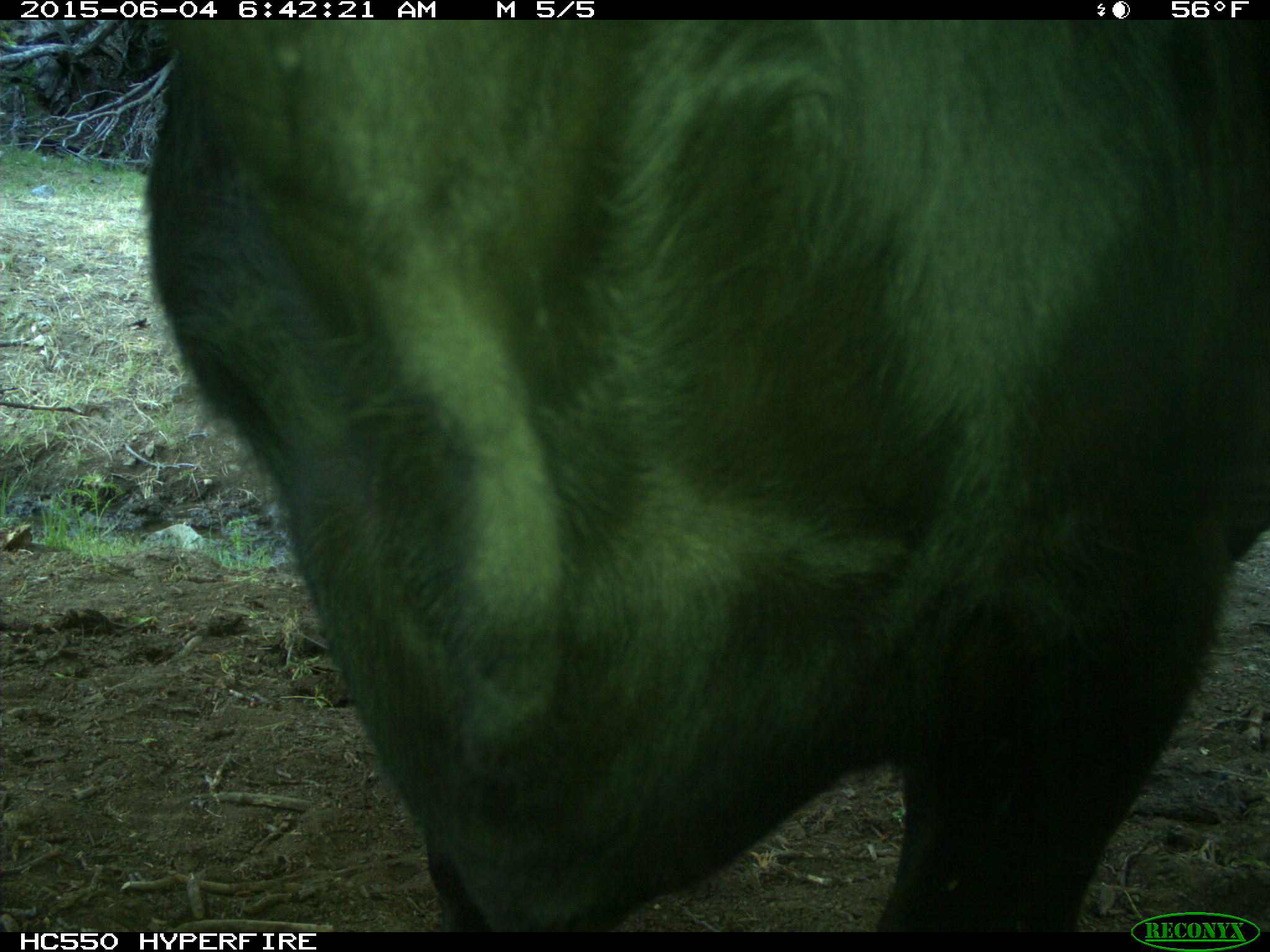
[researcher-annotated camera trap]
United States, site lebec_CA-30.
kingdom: Animalia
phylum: Chordata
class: Mammalia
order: Artiodactyla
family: Bovidae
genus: Bos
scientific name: Bos taurus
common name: domestic cow